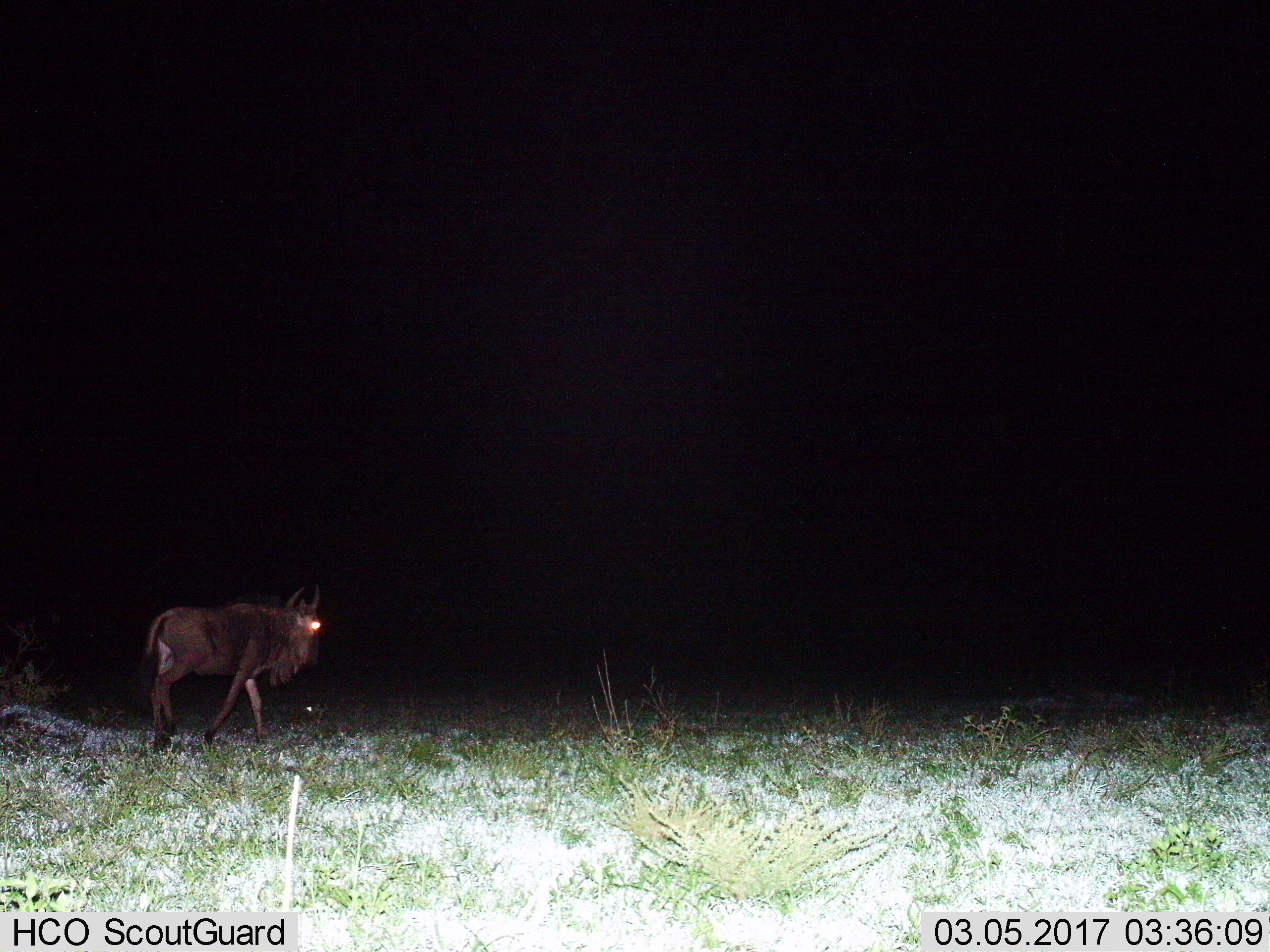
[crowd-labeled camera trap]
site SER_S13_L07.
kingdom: Animalia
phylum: Chordata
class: Mammalia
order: Artiodactyla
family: Bovidae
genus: Connochaetes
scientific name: Connochaetes taurinus taurinus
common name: blue wildebeest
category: wildebeestblue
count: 1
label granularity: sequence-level